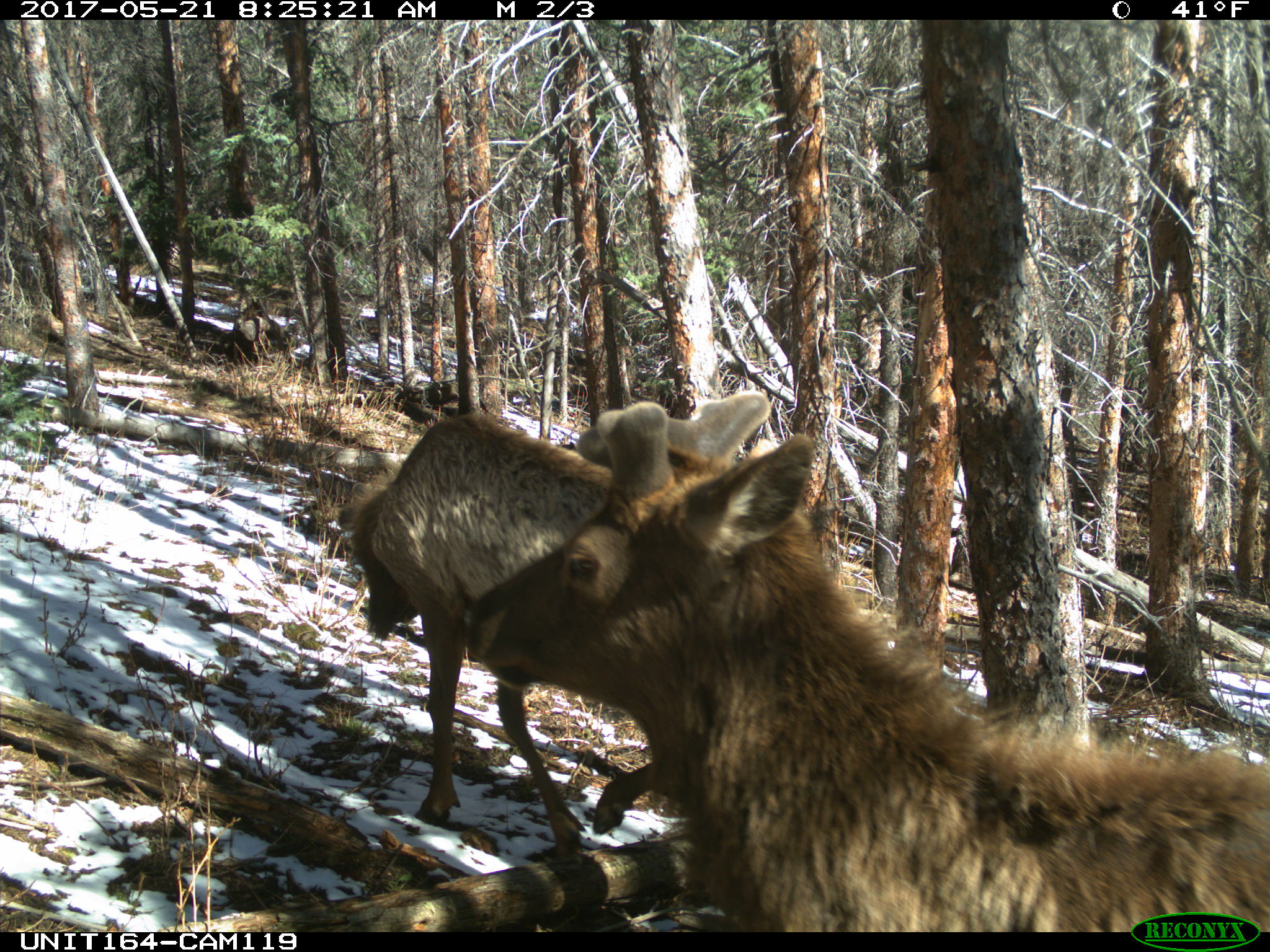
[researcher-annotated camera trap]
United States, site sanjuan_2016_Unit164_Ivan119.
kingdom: Animalia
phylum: Chordata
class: Mammalia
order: Artiodactyla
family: Cervidae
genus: Cervus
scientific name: Cervus elaphus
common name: red deer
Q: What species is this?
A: Cervus elaphus (red deer).